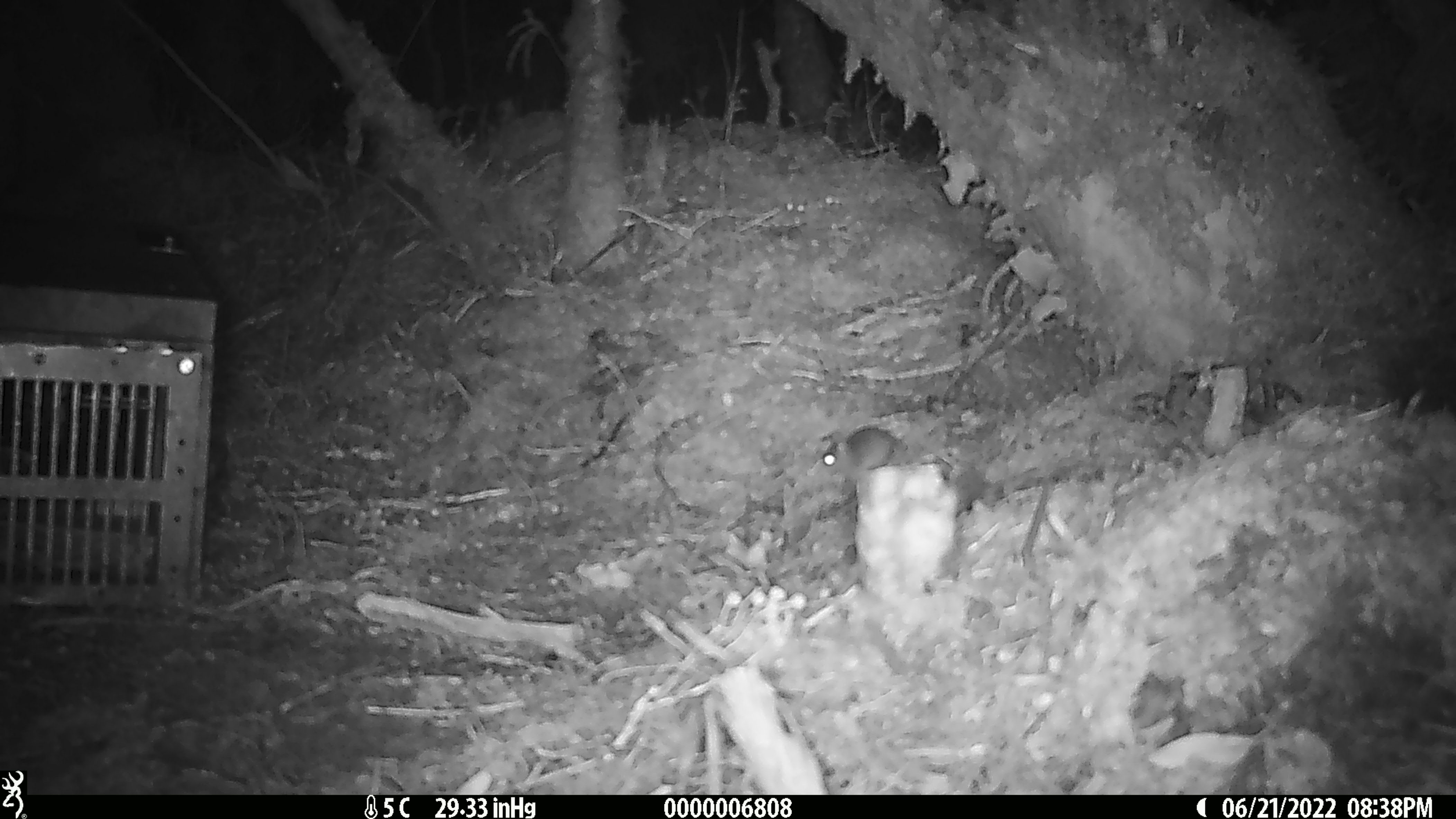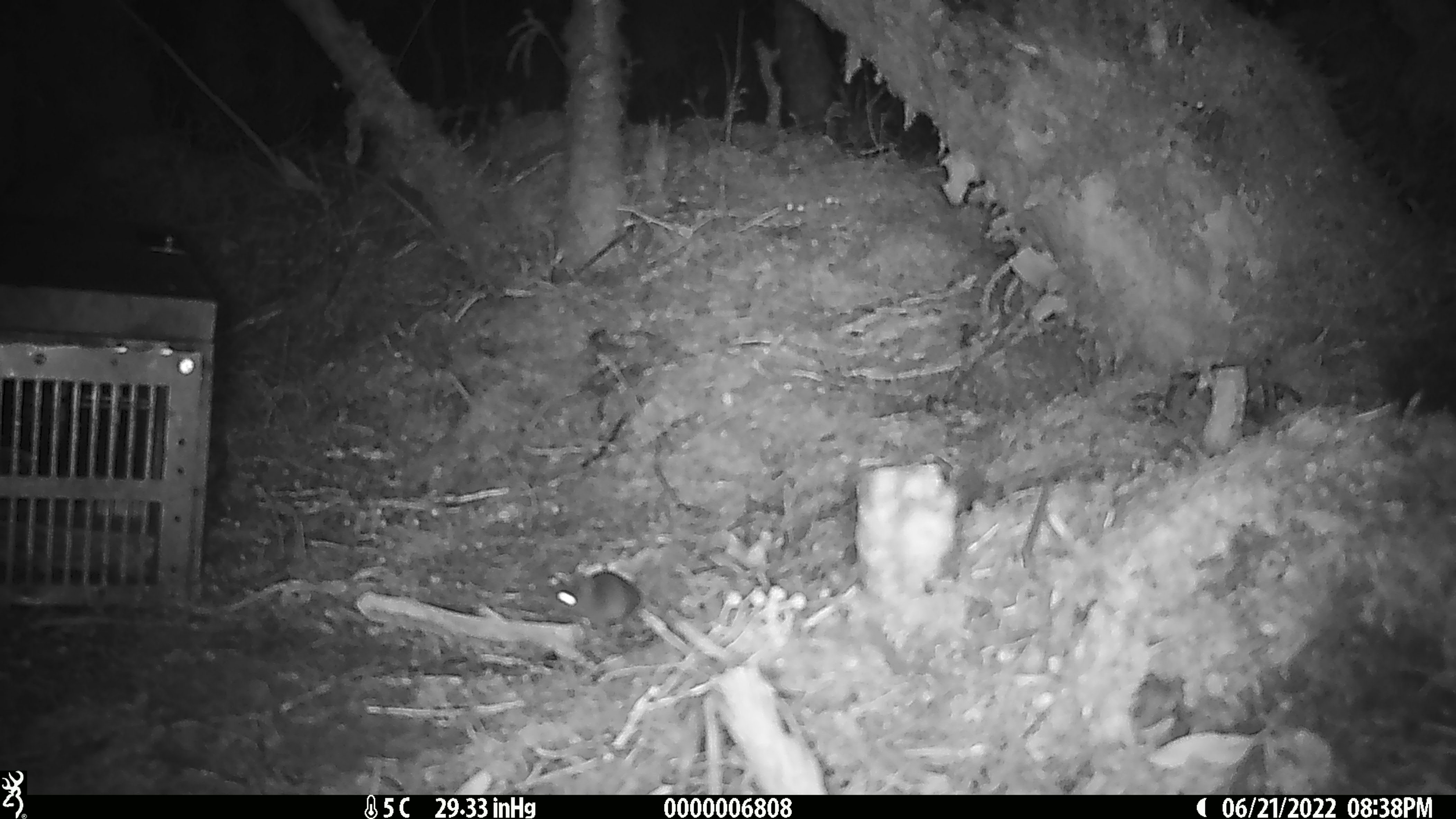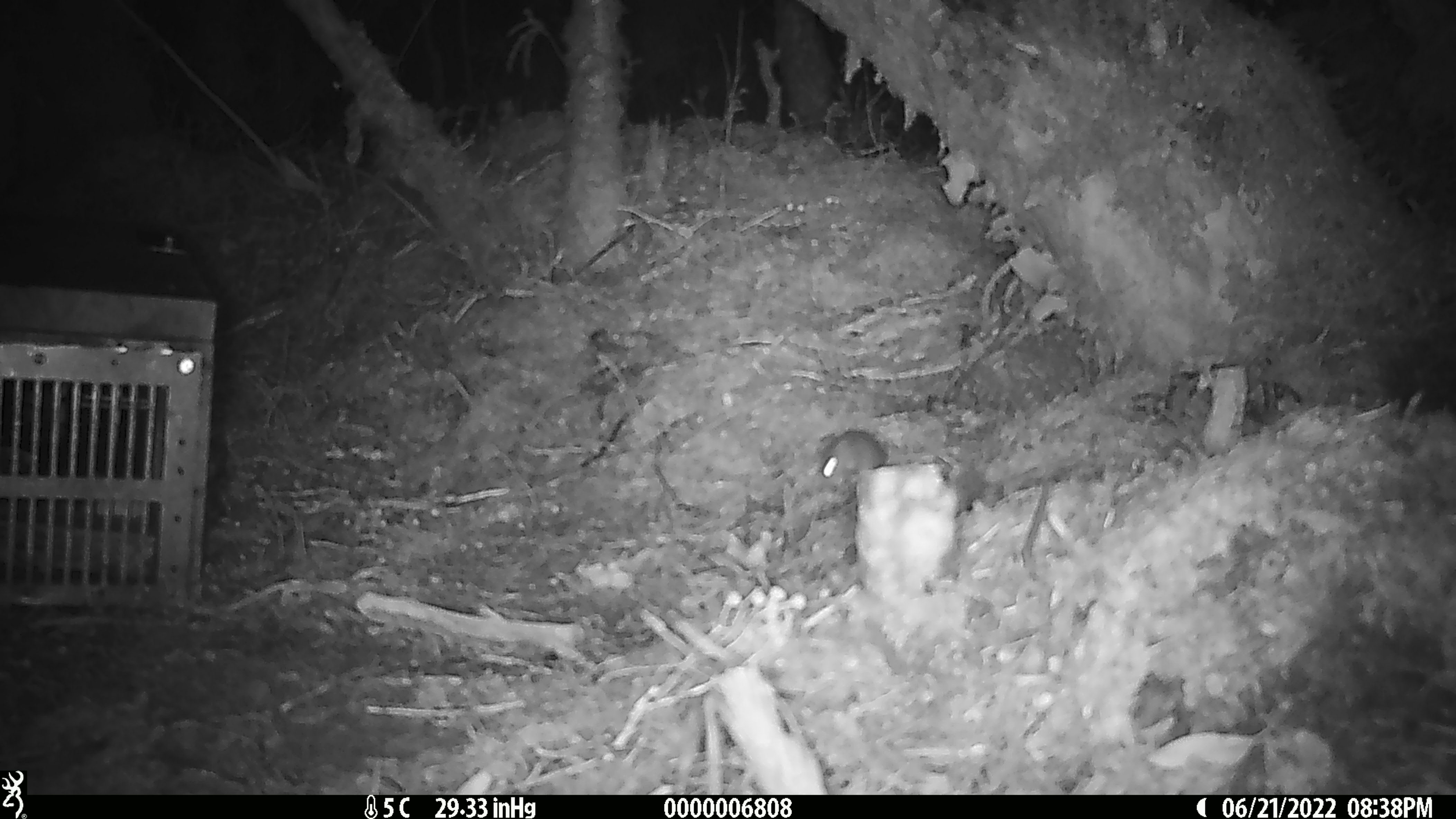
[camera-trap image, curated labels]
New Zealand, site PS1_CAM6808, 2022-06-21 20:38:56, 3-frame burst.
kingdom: Animalia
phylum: Chordata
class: Mammalia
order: Rodentia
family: Muridae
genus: Mus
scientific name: Mus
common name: mouse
Mouse (Mus).